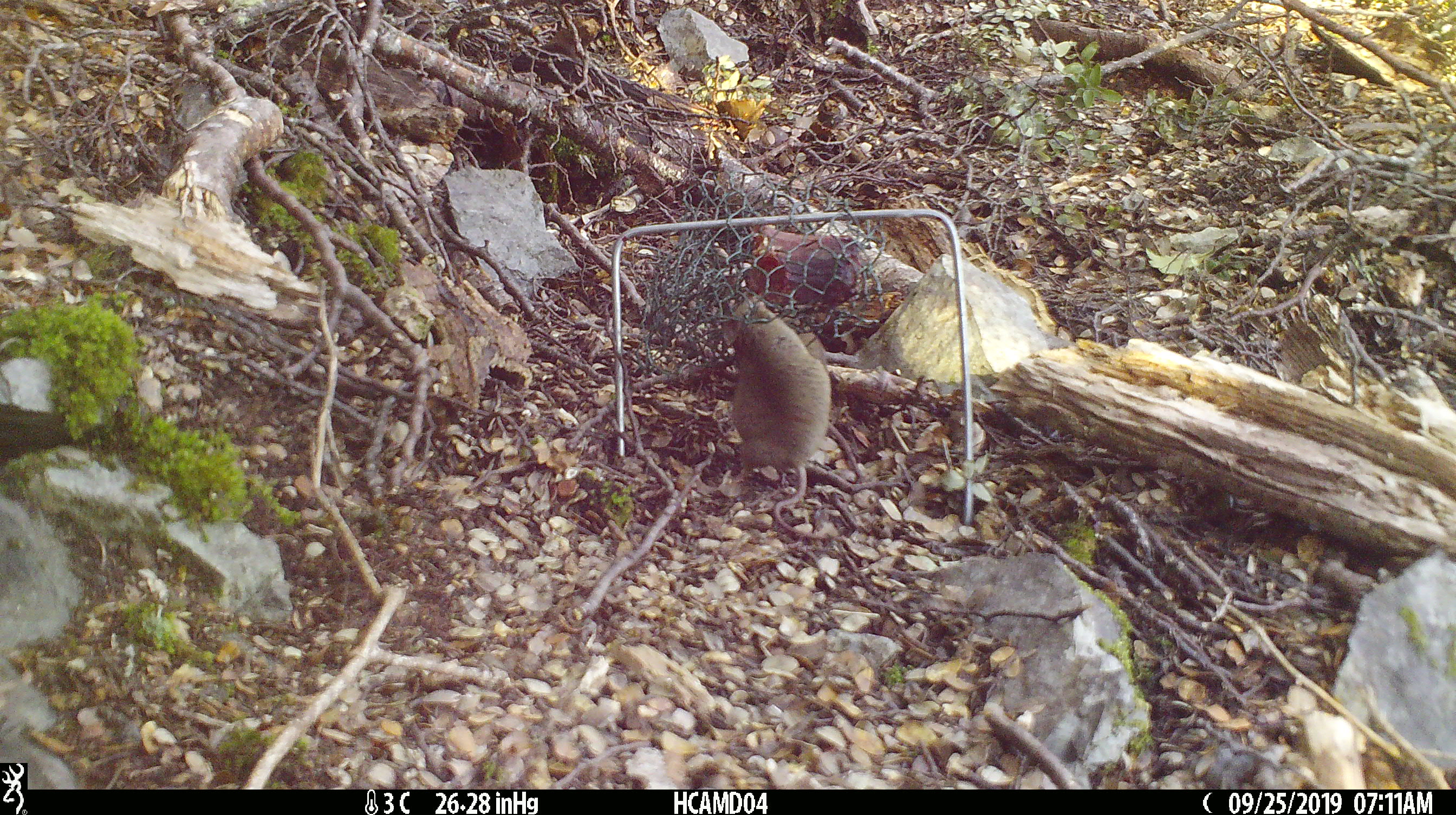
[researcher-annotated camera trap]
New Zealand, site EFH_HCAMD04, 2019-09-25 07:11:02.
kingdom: Animalia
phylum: Chordata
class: Mammalia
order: Rodentia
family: Muridae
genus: Mus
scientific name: Mus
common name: mouse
Mouse (Mus).